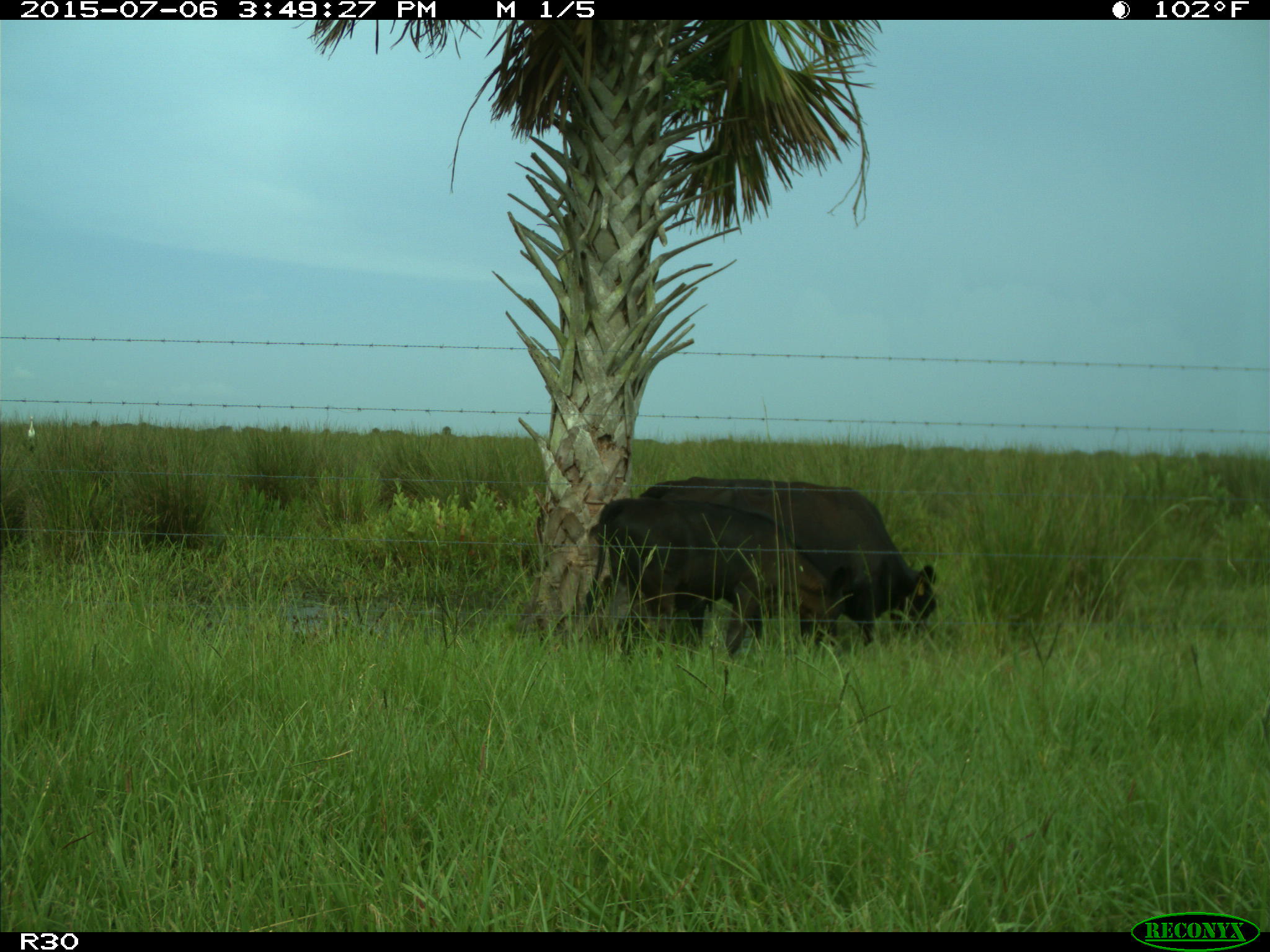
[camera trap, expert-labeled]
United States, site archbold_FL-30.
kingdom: Animalia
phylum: Chordata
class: Mammalia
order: Artiodactyla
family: Bovidae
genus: Bos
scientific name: Bos taurus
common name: domestic cow